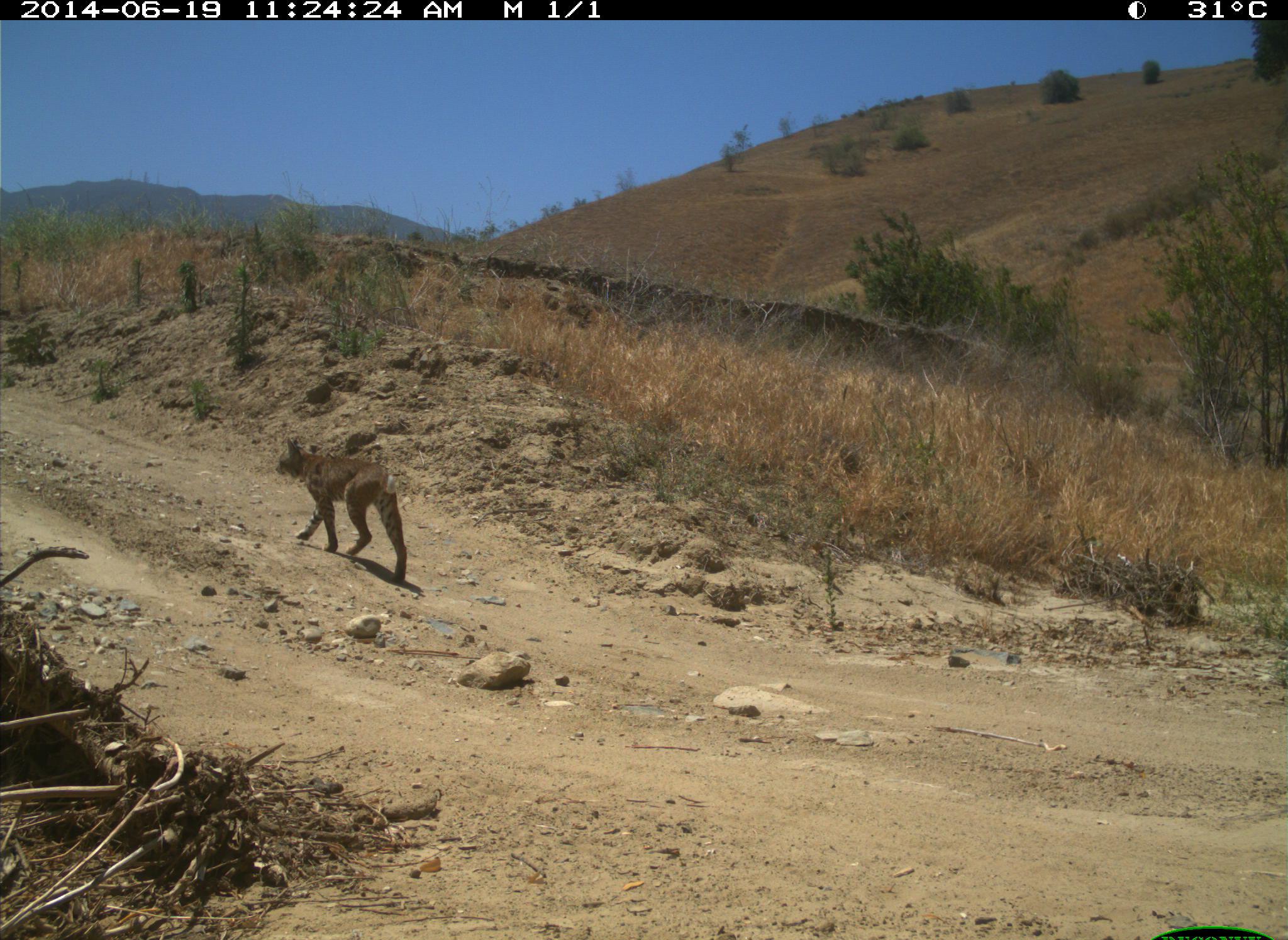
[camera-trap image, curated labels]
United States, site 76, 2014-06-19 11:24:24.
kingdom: Animalia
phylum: Chordata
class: Mammalia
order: Carnivora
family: Felidae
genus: Lynx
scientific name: Lynx rufus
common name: bobcat